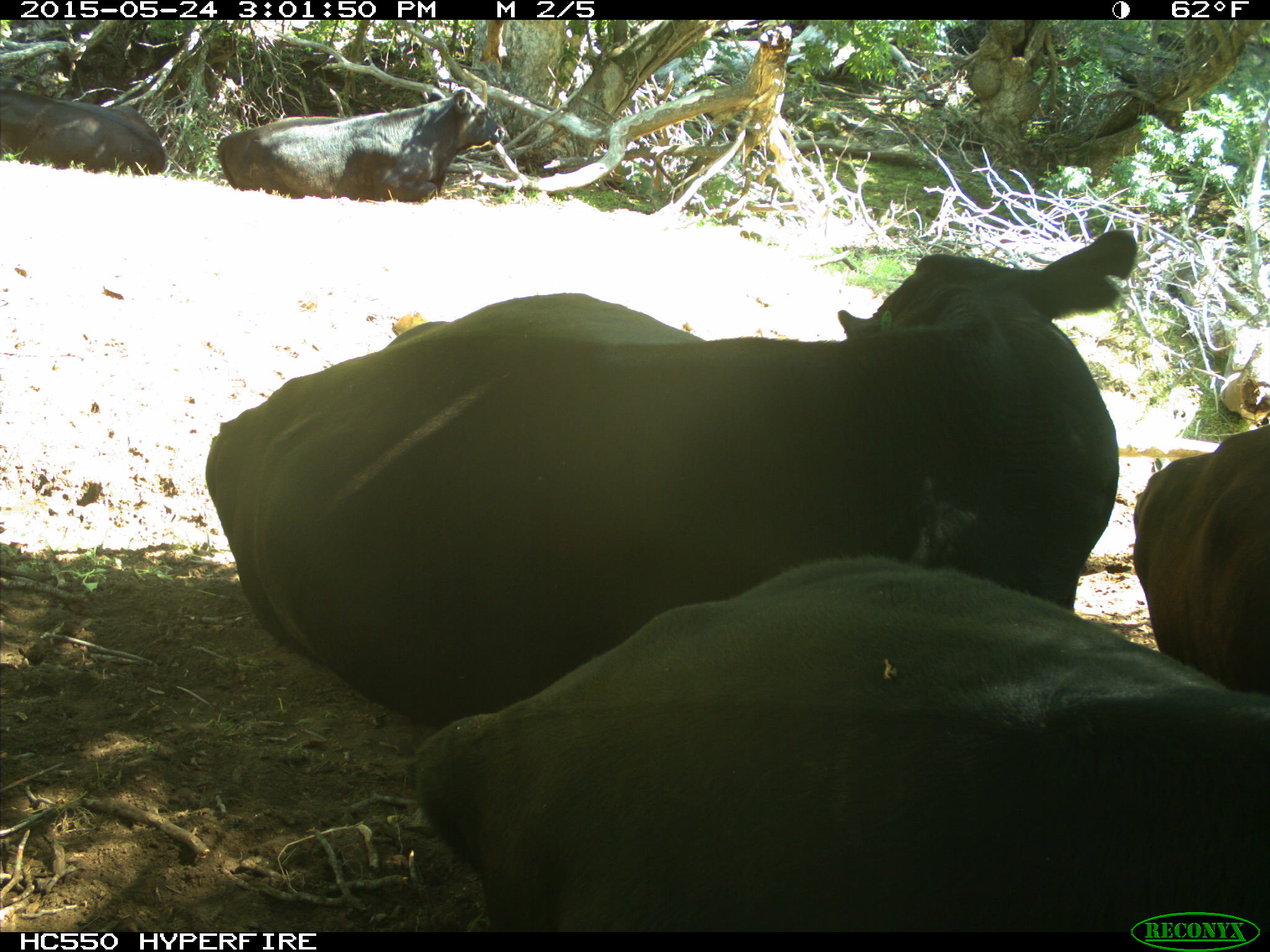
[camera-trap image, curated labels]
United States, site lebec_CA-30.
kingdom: Animalia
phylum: Chordata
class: Mammalia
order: Artiodactyla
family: Bovidae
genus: Bos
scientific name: Bos taurus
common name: domestic cow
Bos taurus (domestic cow).